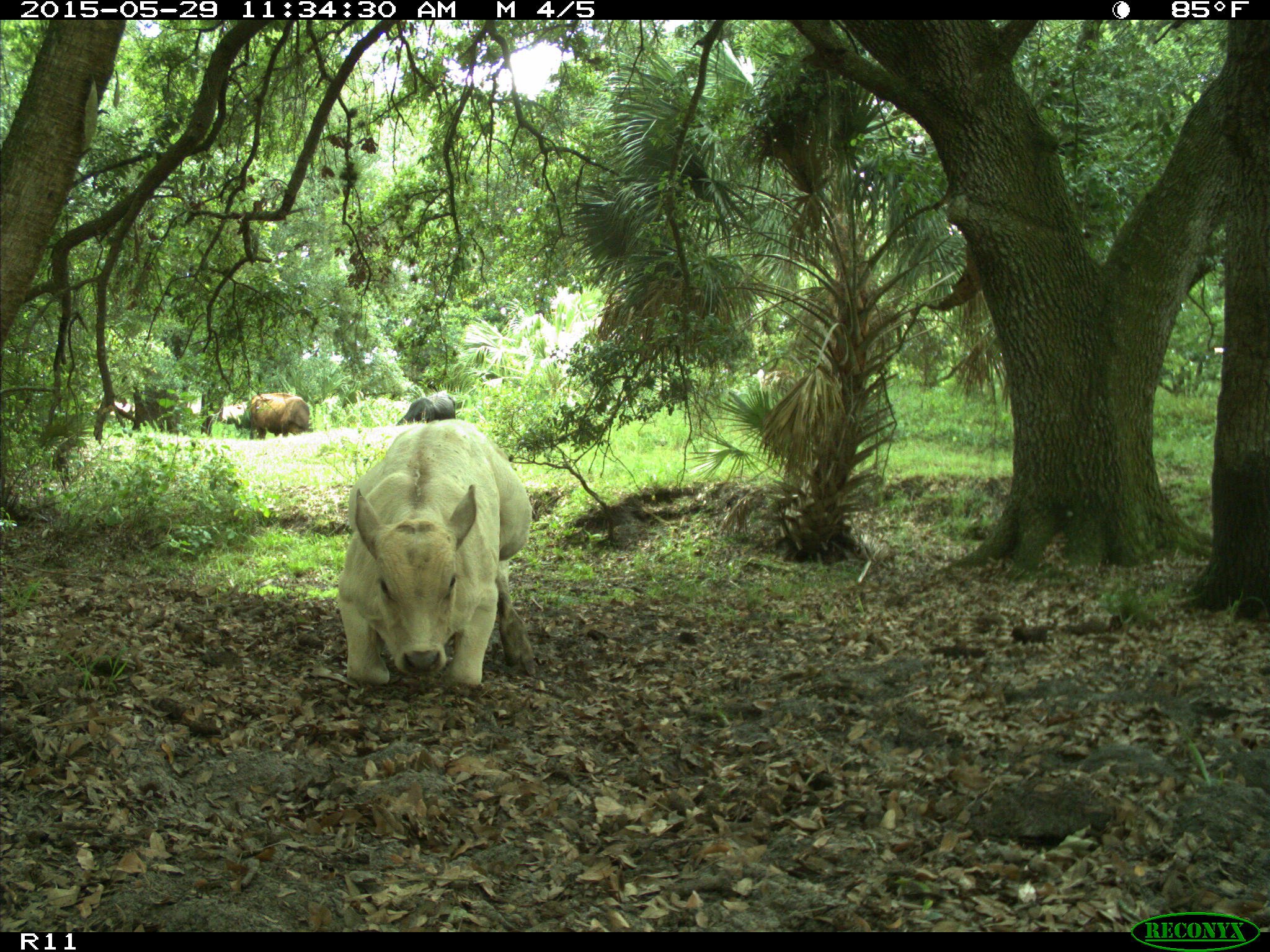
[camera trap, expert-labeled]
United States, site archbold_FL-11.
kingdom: Animalia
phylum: Chordata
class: Mammalia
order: Artiodactyla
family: Bovidae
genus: Bos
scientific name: Bos taurus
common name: domestic cow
Bos taurus (domestic cow).